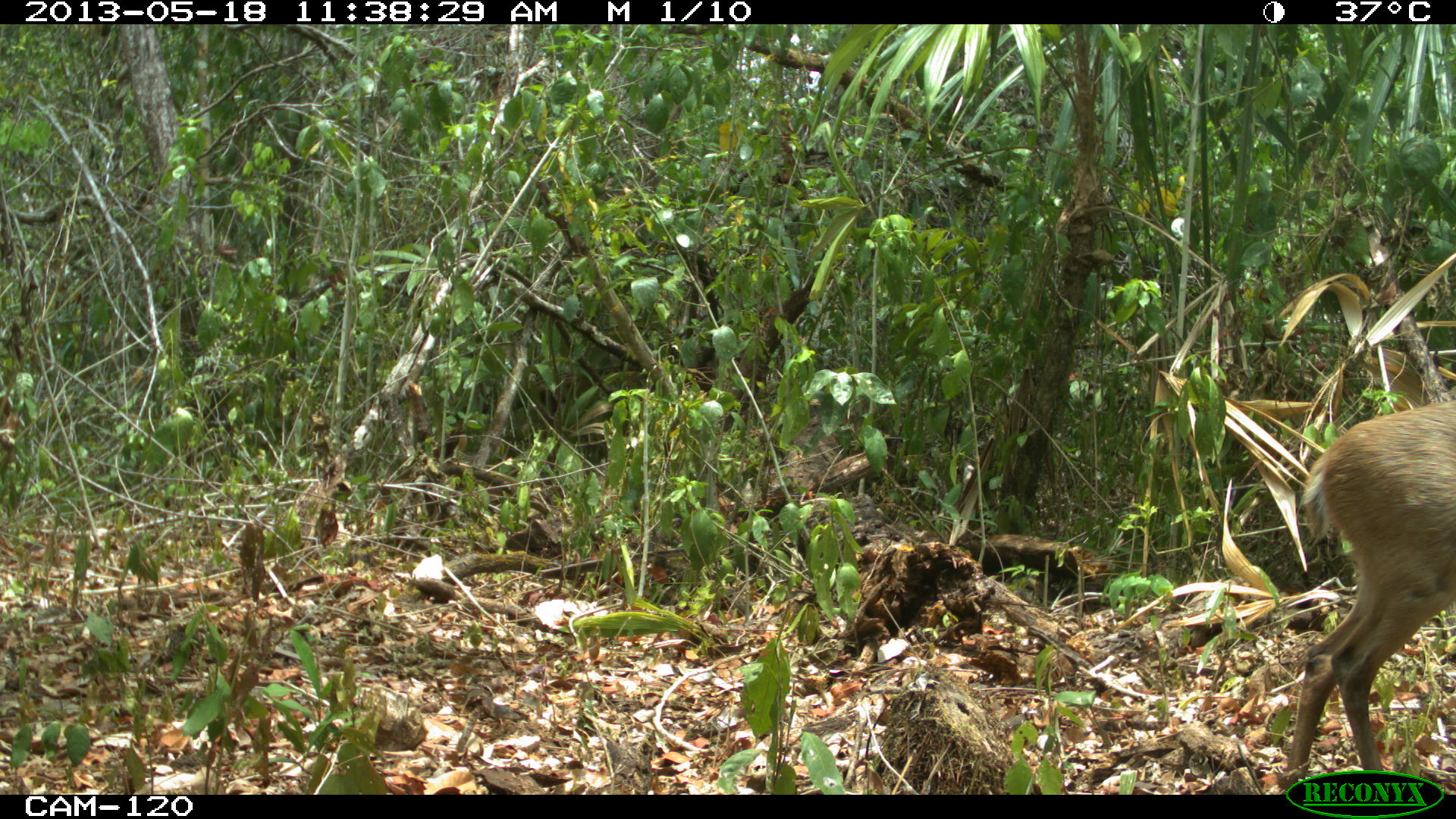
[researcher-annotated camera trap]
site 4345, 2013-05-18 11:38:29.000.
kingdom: Animalia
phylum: Chordata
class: Mammalia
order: Artiodactyla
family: Cervidae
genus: Odocoileus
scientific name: Odocoileus pandora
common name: yucatán brown brocket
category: mazama pandora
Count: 1.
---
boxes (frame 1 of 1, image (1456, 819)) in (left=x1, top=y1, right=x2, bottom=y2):
mazama pandora: (left=1278, top=395, right=1456, bottom=795)